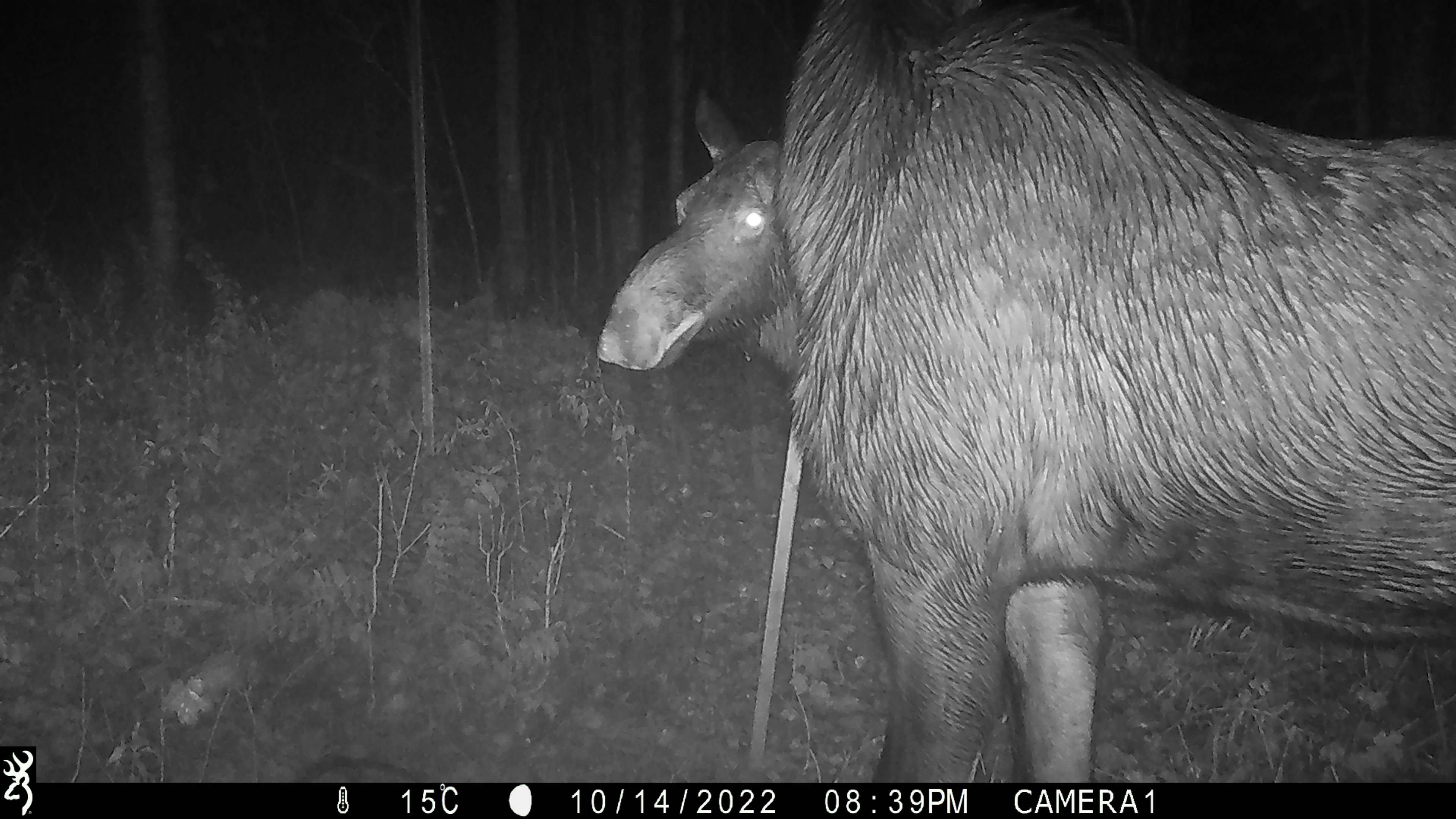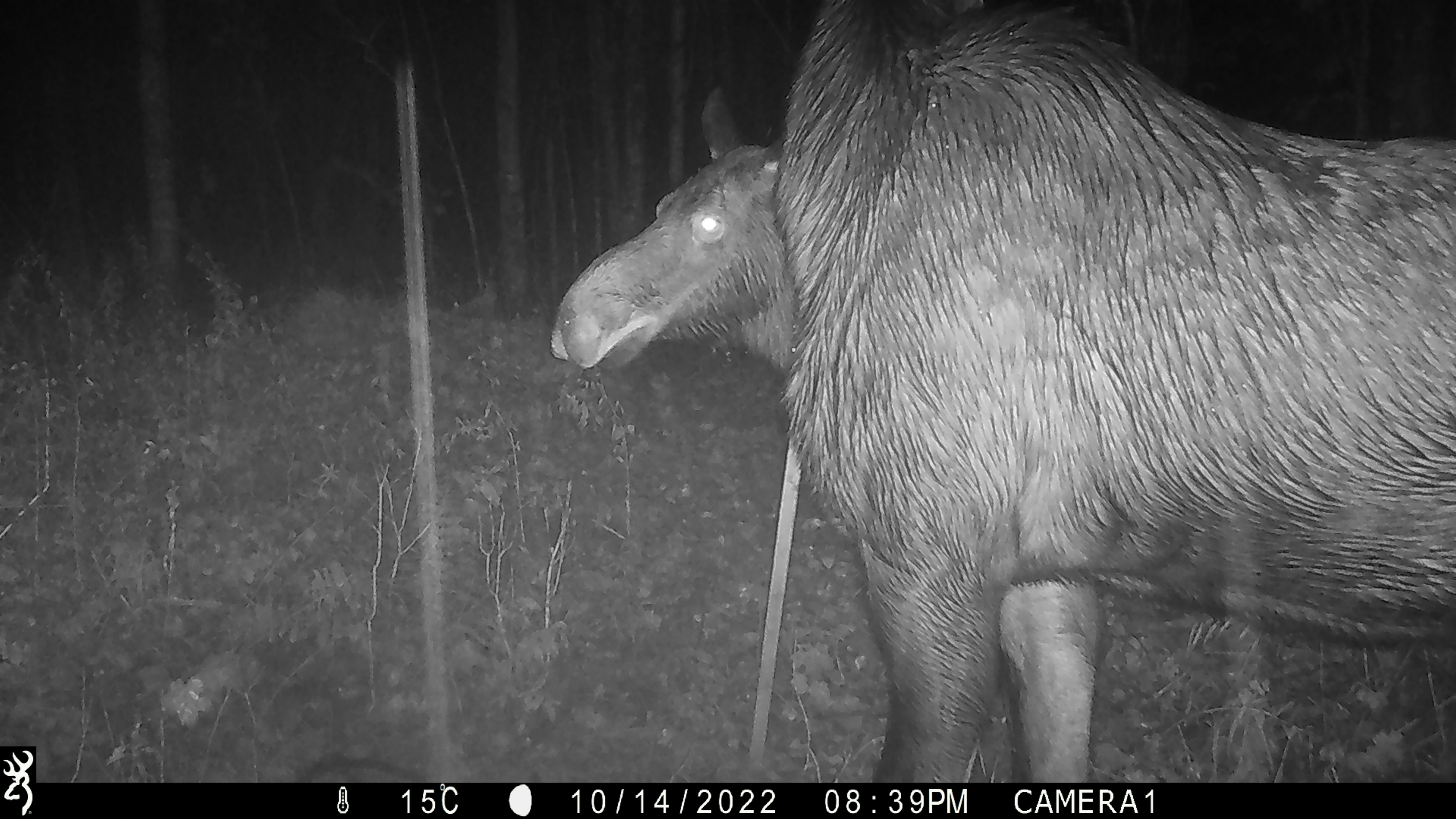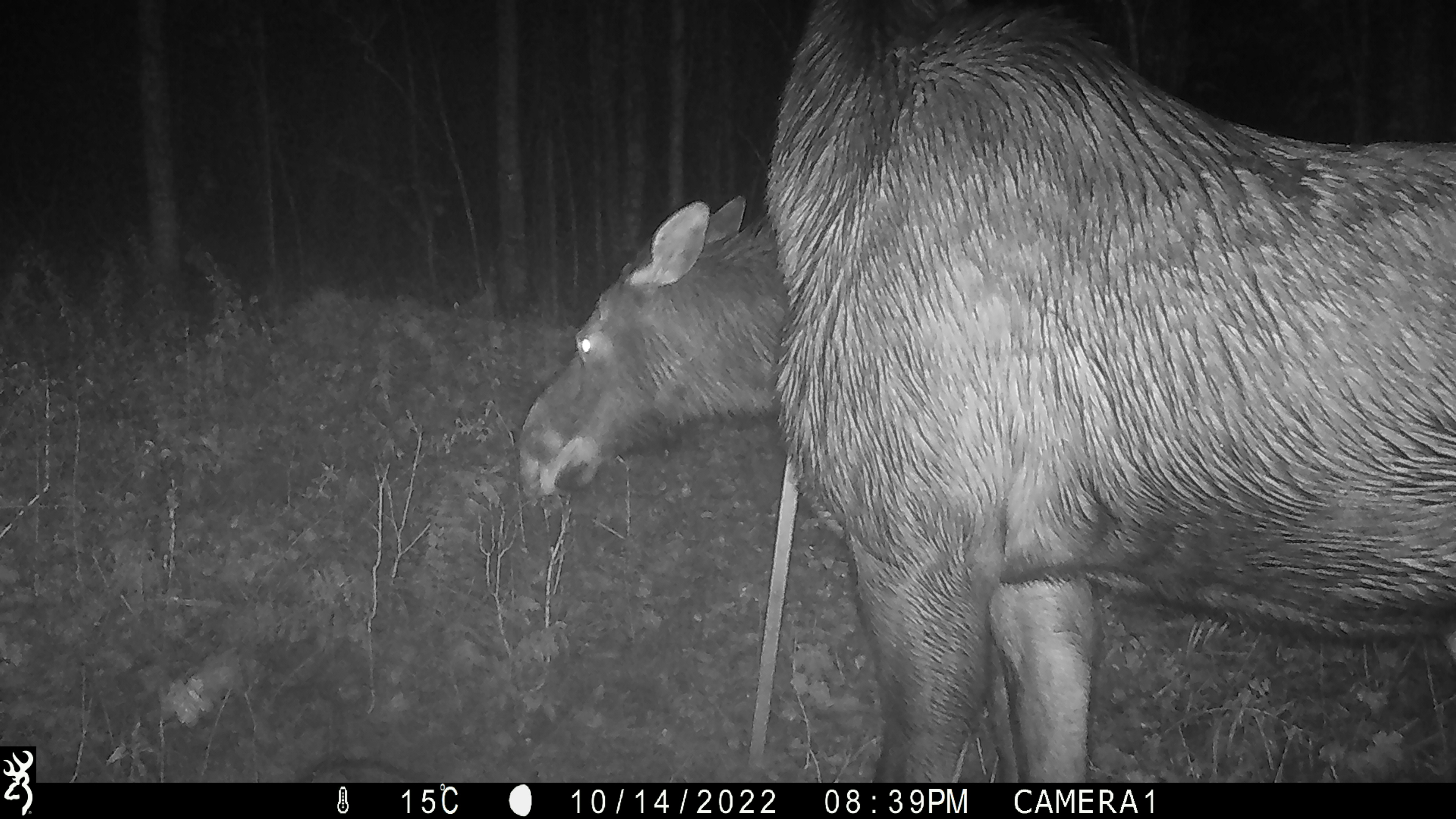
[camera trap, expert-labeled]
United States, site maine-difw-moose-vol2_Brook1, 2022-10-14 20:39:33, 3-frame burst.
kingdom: Animalia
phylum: Chordata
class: Mammalia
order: Artiodactyla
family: Cervidae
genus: Alces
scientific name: Alces alces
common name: moose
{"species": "moose (Alces alces)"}